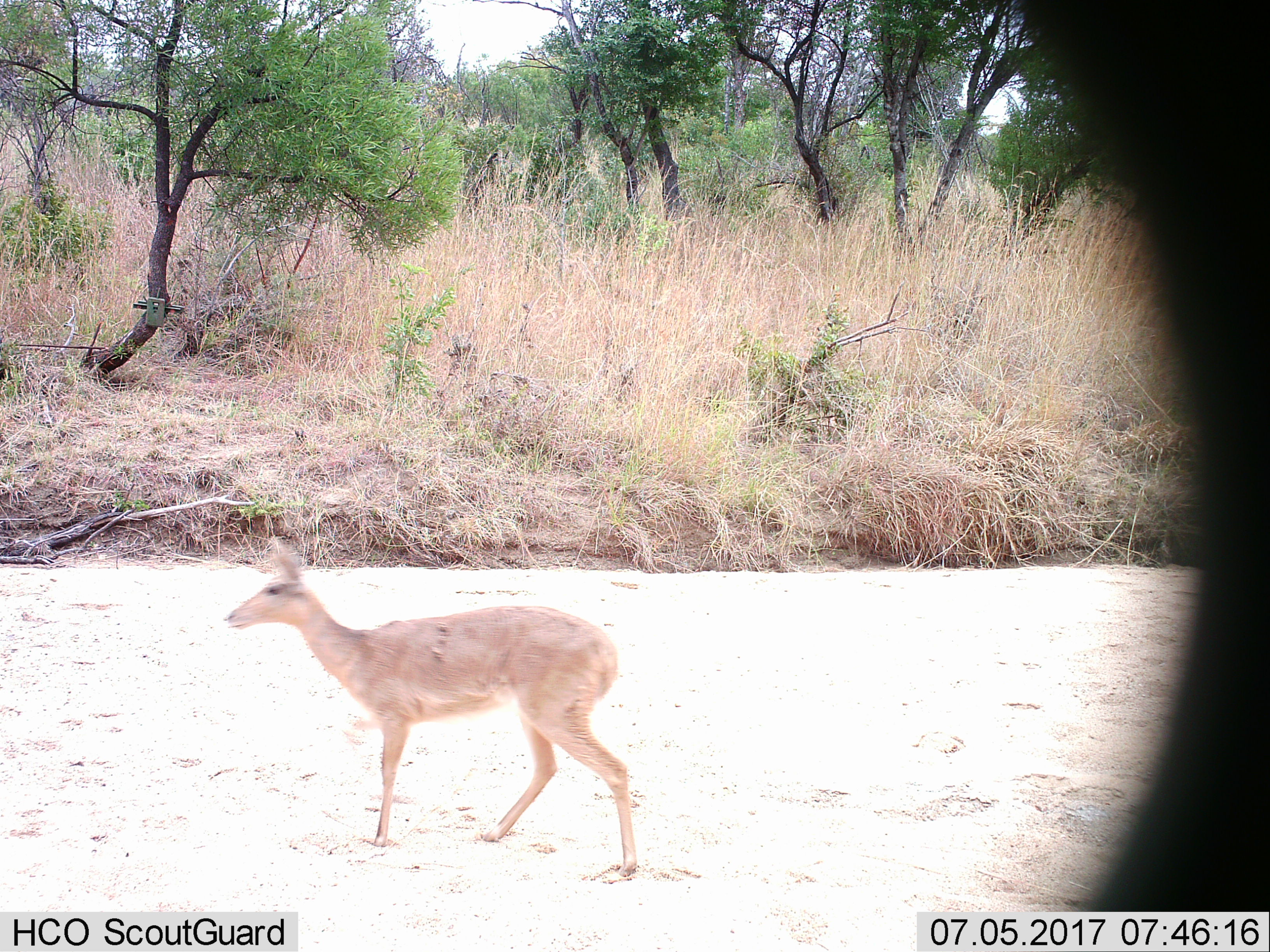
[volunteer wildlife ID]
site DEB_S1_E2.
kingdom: Animalia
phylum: Chordata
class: Mammalia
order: Artiodactyla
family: Bovidae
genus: Redunca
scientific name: Redunca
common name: reedbuck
Reedbuck (Redunca), count 1. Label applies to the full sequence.